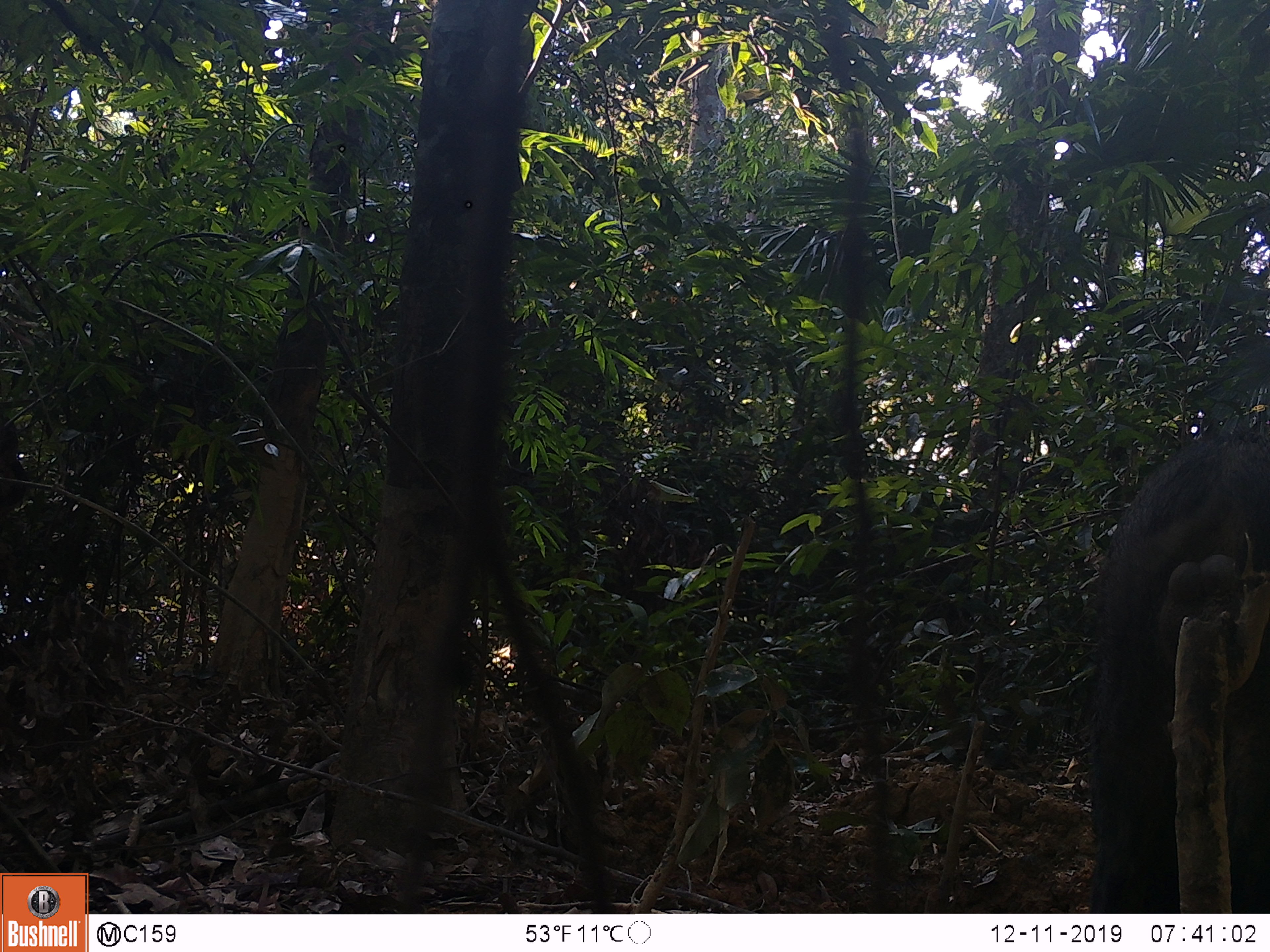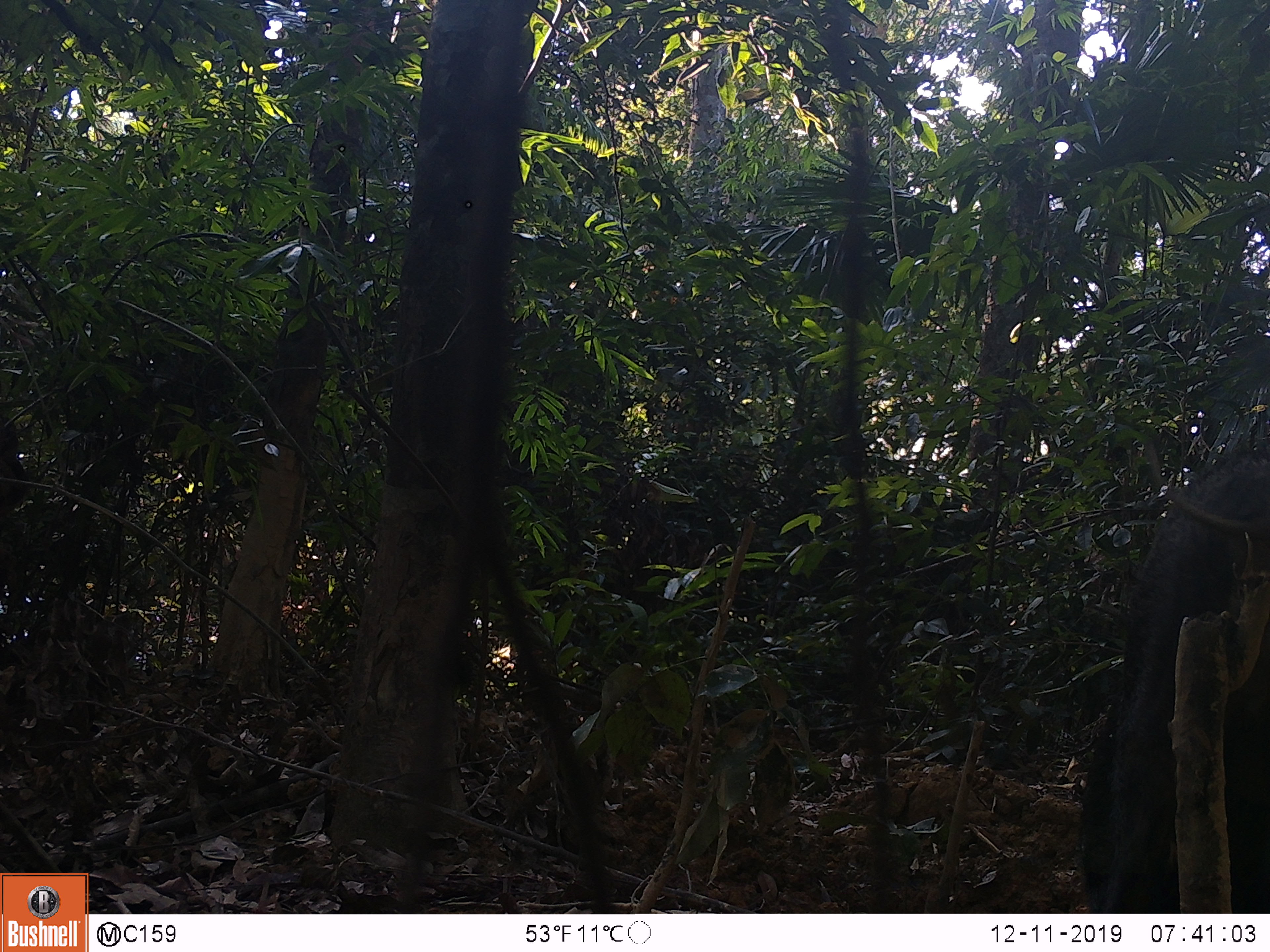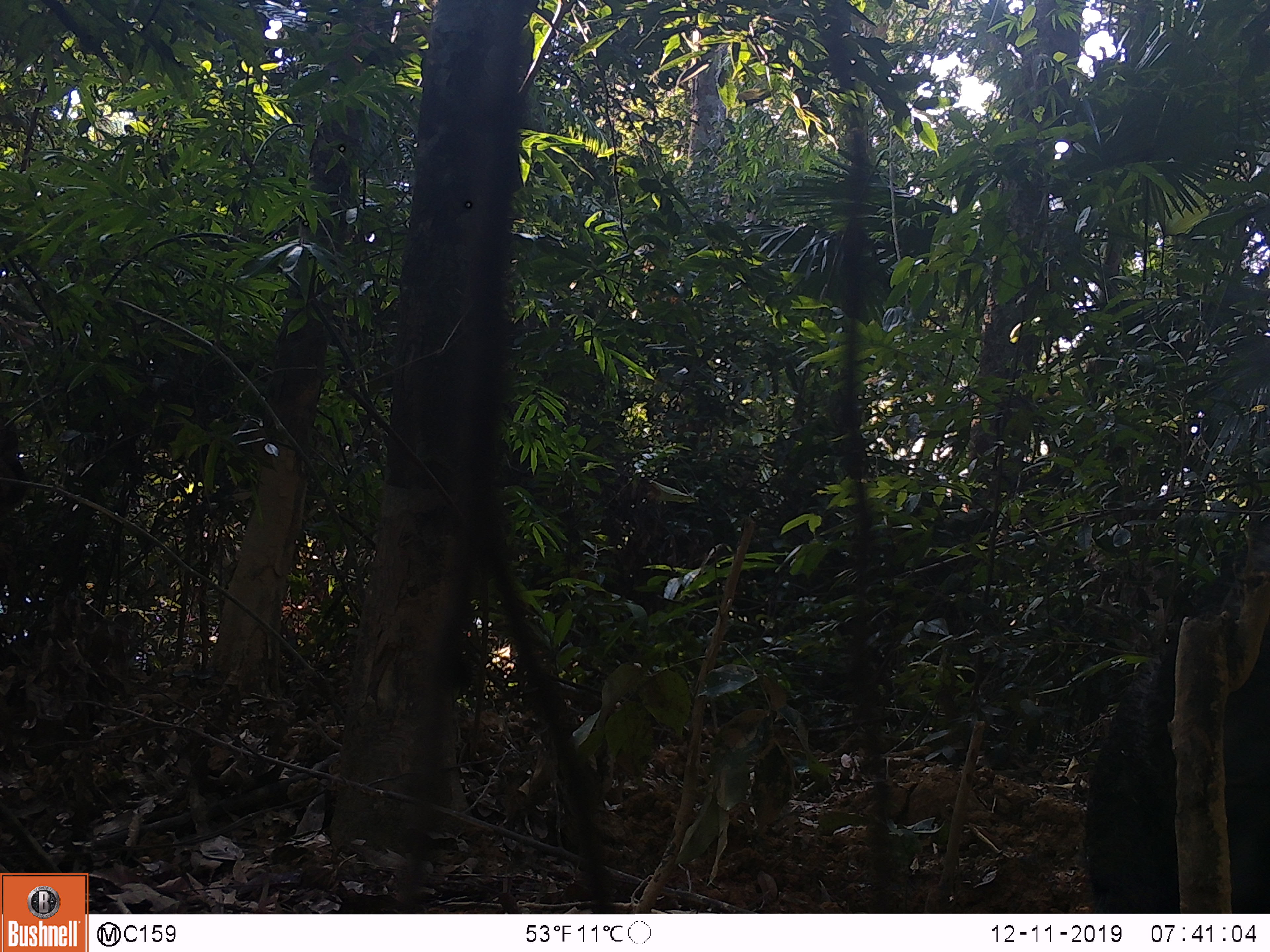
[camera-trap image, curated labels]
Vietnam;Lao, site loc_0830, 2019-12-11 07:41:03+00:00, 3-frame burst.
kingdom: Animalia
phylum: Chordata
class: Mammalia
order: Artiodactyla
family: Suidae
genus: Sus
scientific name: Sus scrofa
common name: eurasian wild pig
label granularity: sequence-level